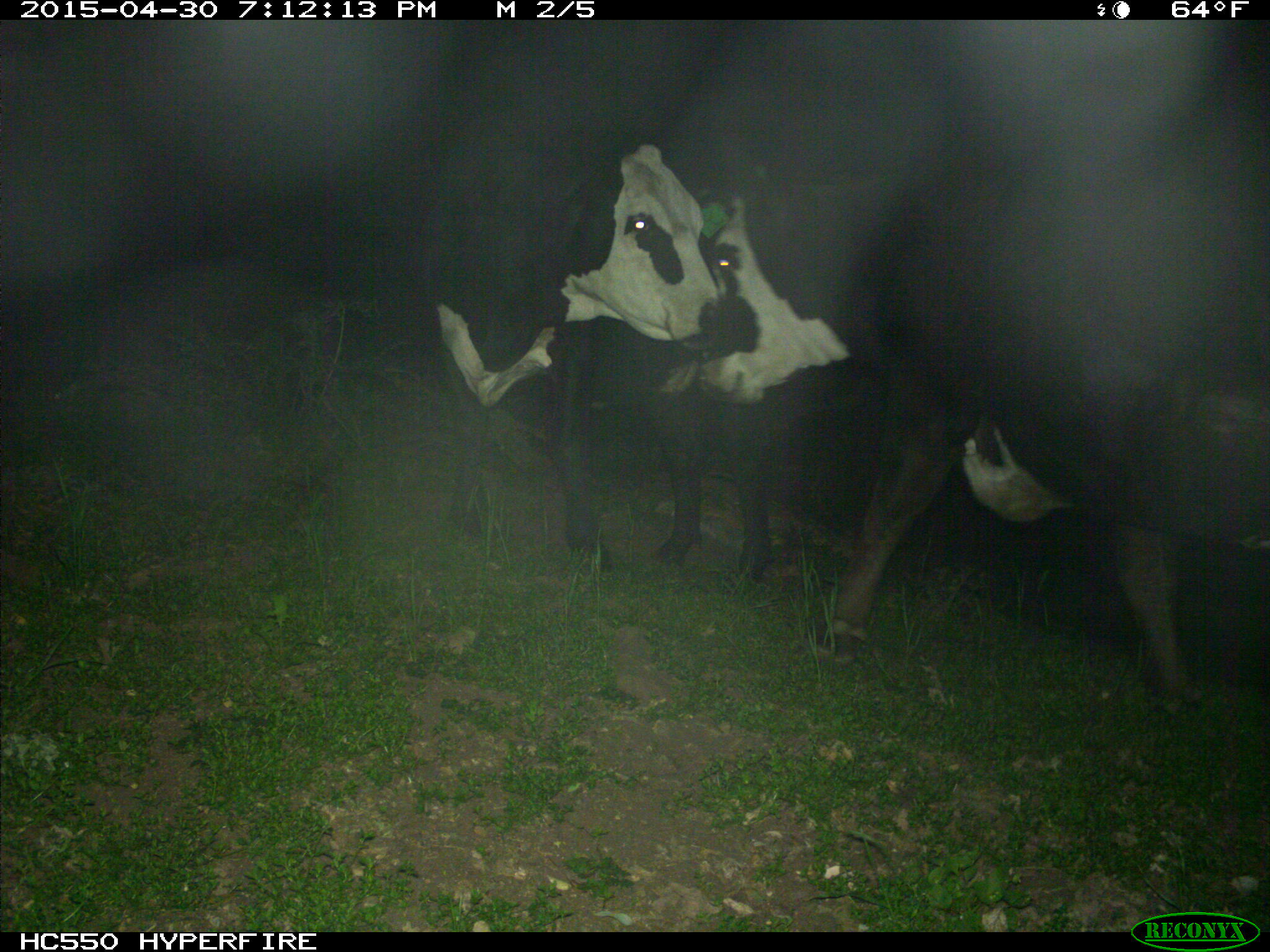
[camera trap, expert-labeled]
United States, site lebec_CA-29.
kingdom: Animalia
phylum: Chordata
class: Mammalia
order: Artiodactyla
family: Bovidae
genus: Bos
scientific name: Bos taurus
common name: domestic cow